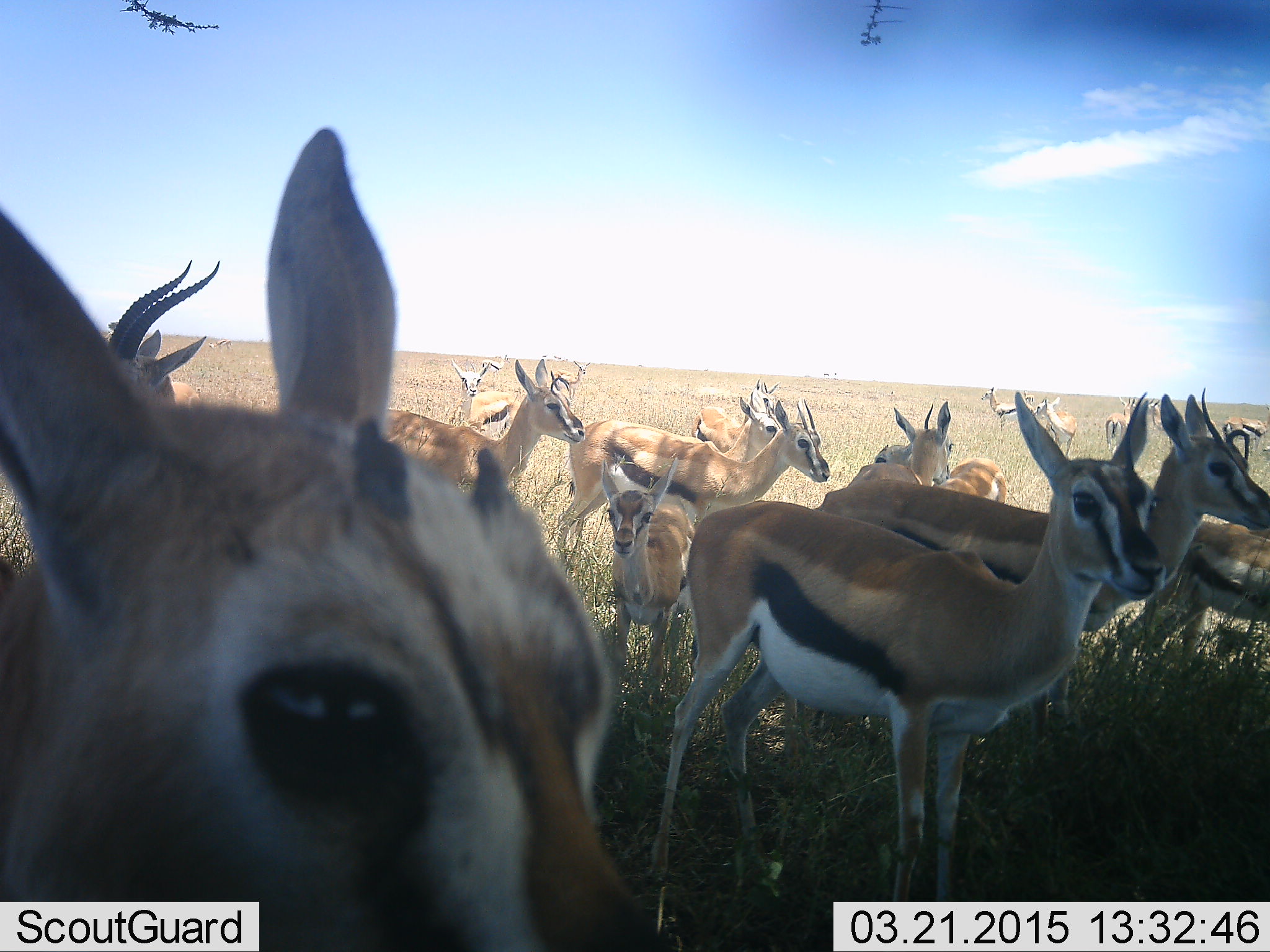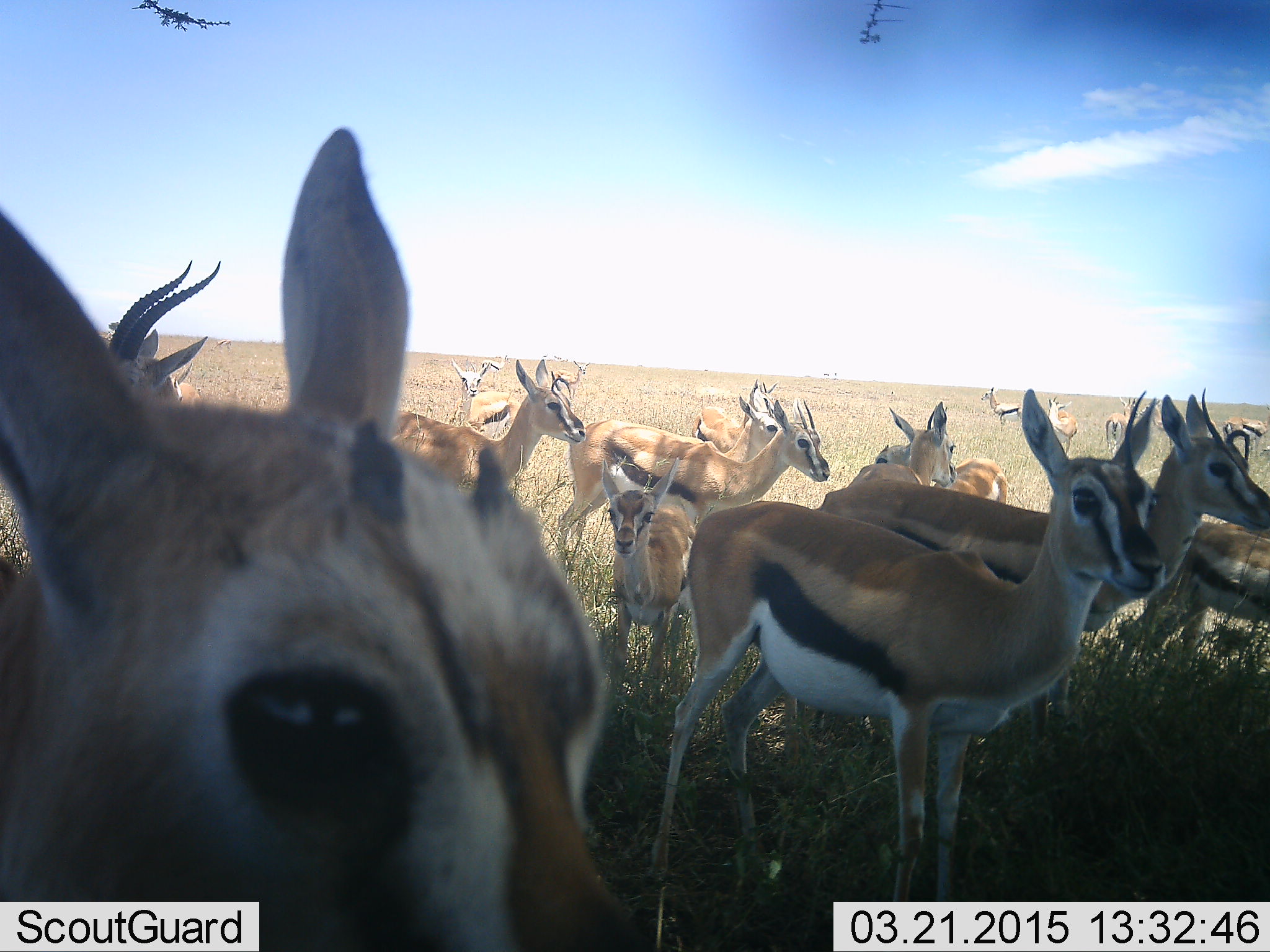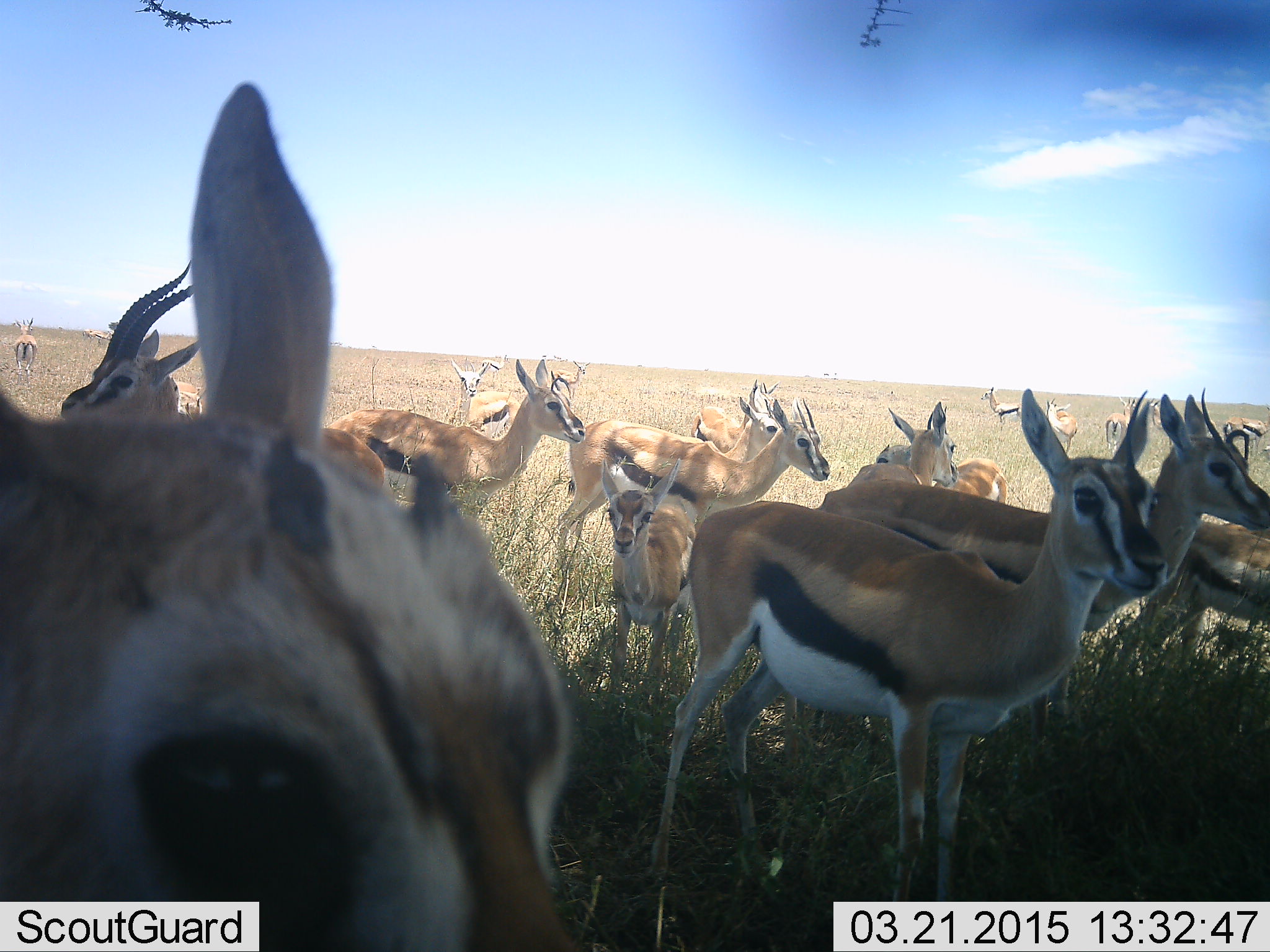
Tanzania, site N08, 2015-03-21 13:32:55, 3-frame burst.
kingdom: Animalia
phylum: Chordata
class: Mammalia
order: Artiodactyla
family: Bovidae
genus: Eudorcas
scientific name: Eudorcas thomsonii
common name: thomson's gazelle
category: gazellethomsons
Gazellethomsons (thomson's gazelle) (Eudorcas thomsonii), count 11-50. Behavior (volunteer vote fractions): standing 100%, resting 0%, moving 0%, interacting 0%. Young present (vote fraction): 80%. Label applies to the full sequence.